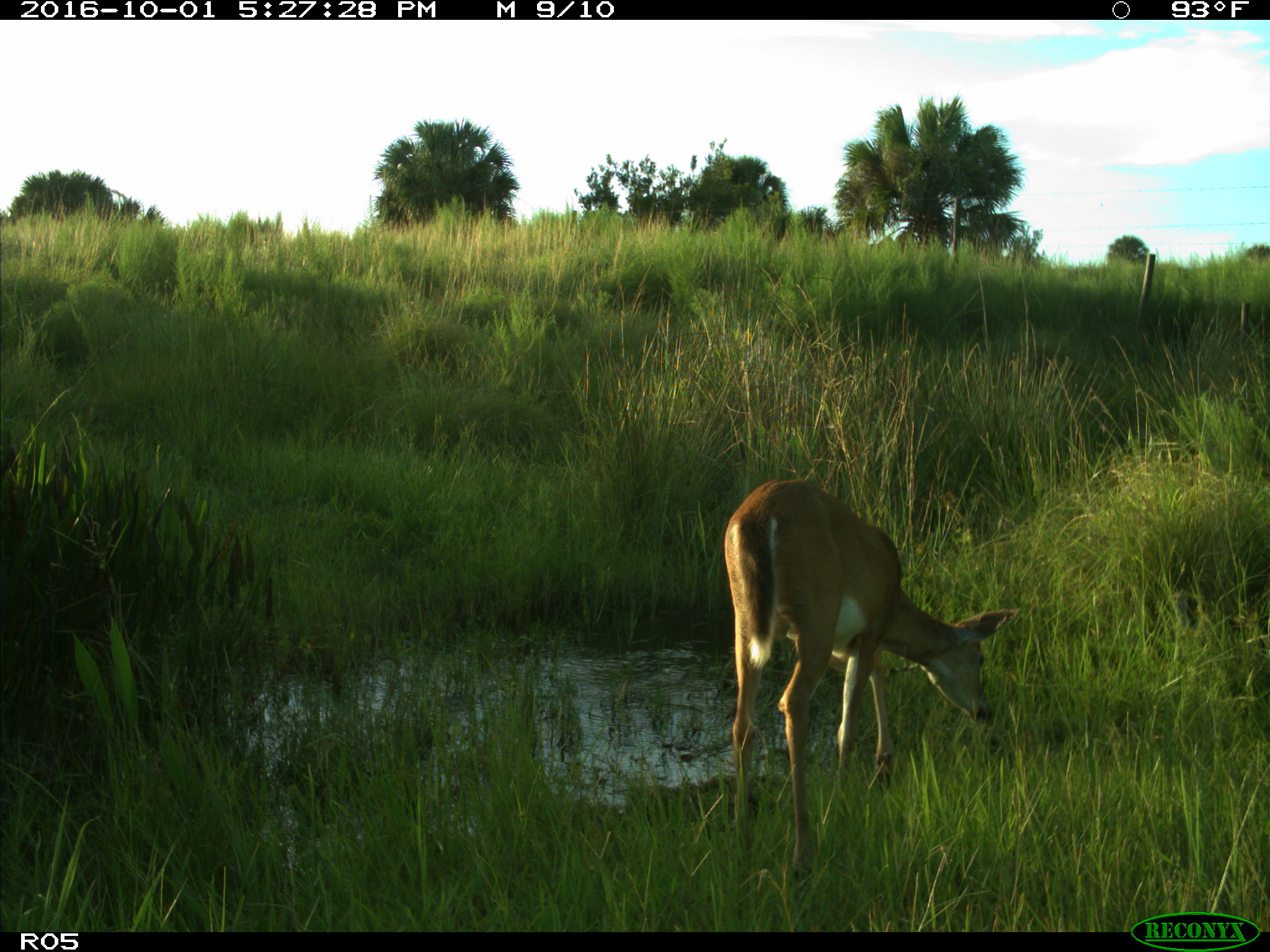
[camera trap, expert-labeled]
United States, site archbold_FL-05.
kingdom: Animalia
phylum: Chordata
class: Mammalia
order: Artiodactyla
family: Cervidae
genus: Odocoileus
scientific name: Odocoileus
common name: deer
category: unidentified deer